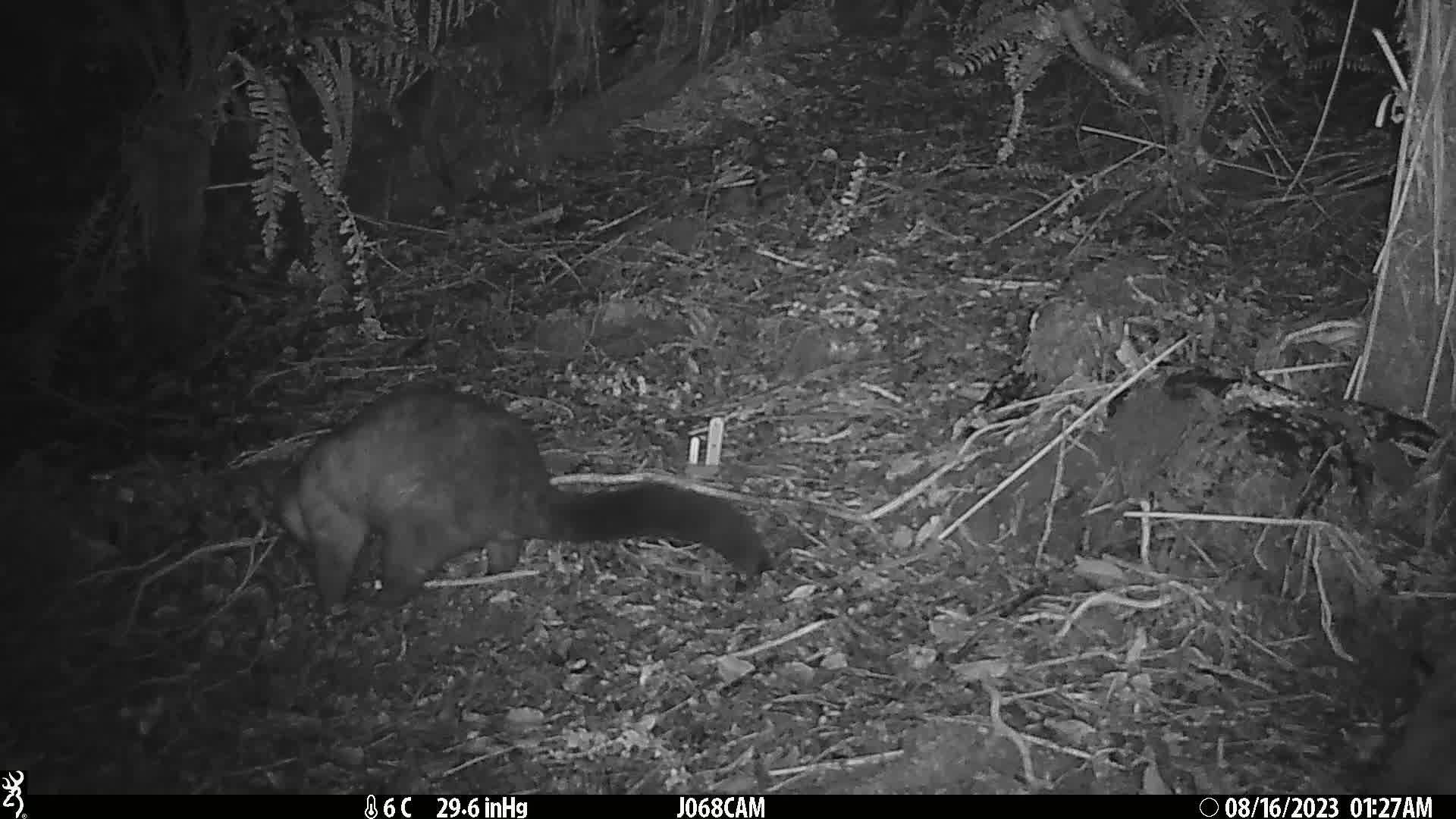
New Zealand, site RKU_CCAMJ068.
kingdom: Animalia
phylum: Chordata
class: Mammalia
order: Diprotodontia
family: Phalangeridae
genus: Trichosurus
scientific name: Trichosurus vulpecula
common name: common brushtail possum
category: possum